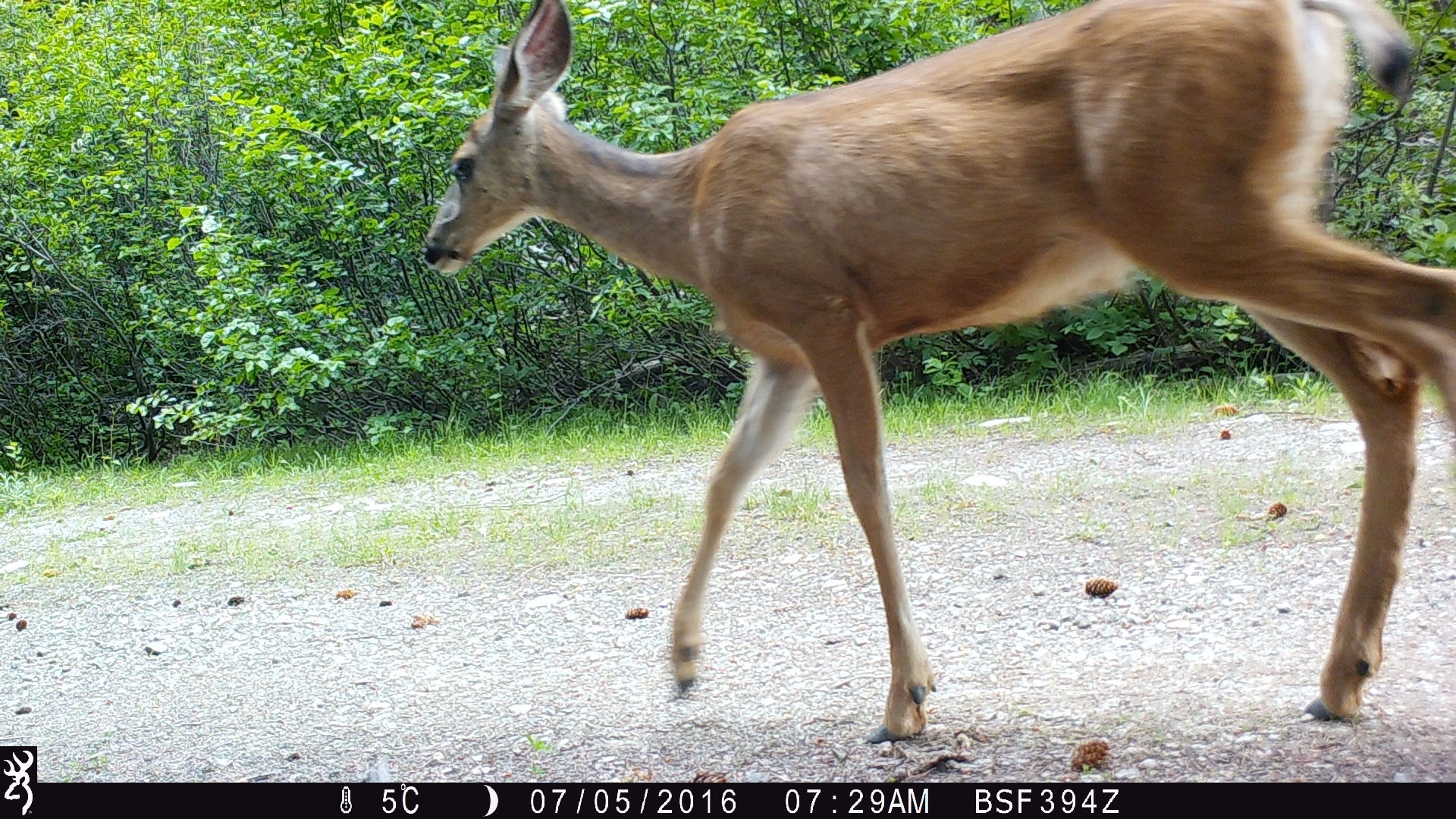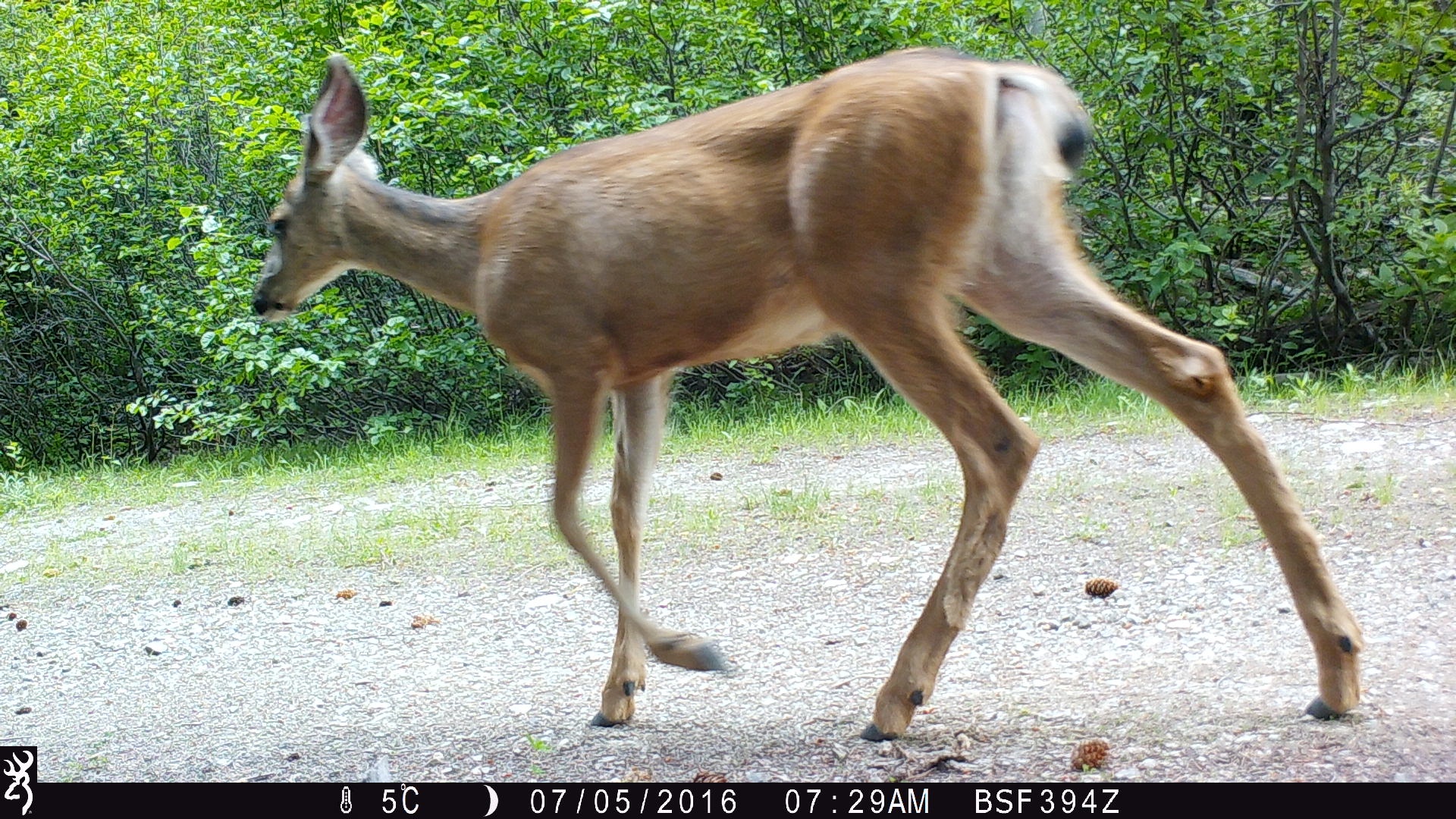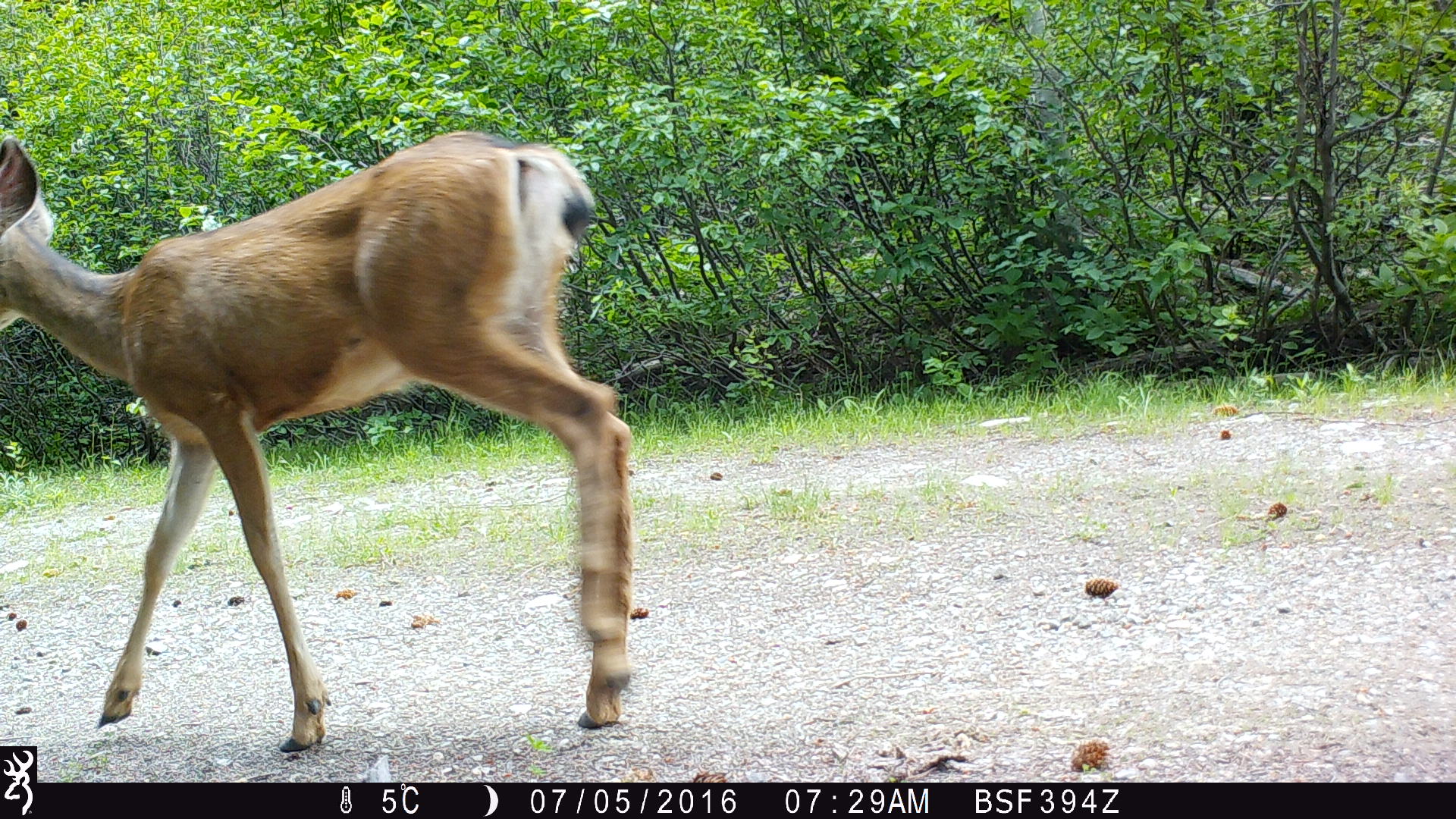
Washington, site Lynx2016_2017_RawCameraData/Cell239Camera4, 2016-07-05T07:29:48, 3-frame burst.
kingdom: Animalia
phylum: Chordata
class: Mammalia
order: Artiodactyla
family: Cervidae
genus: Odocoileus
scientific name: Odocoileus hemionus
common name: mule deer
Odocoileus hemionus (mule deer). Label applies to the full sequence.